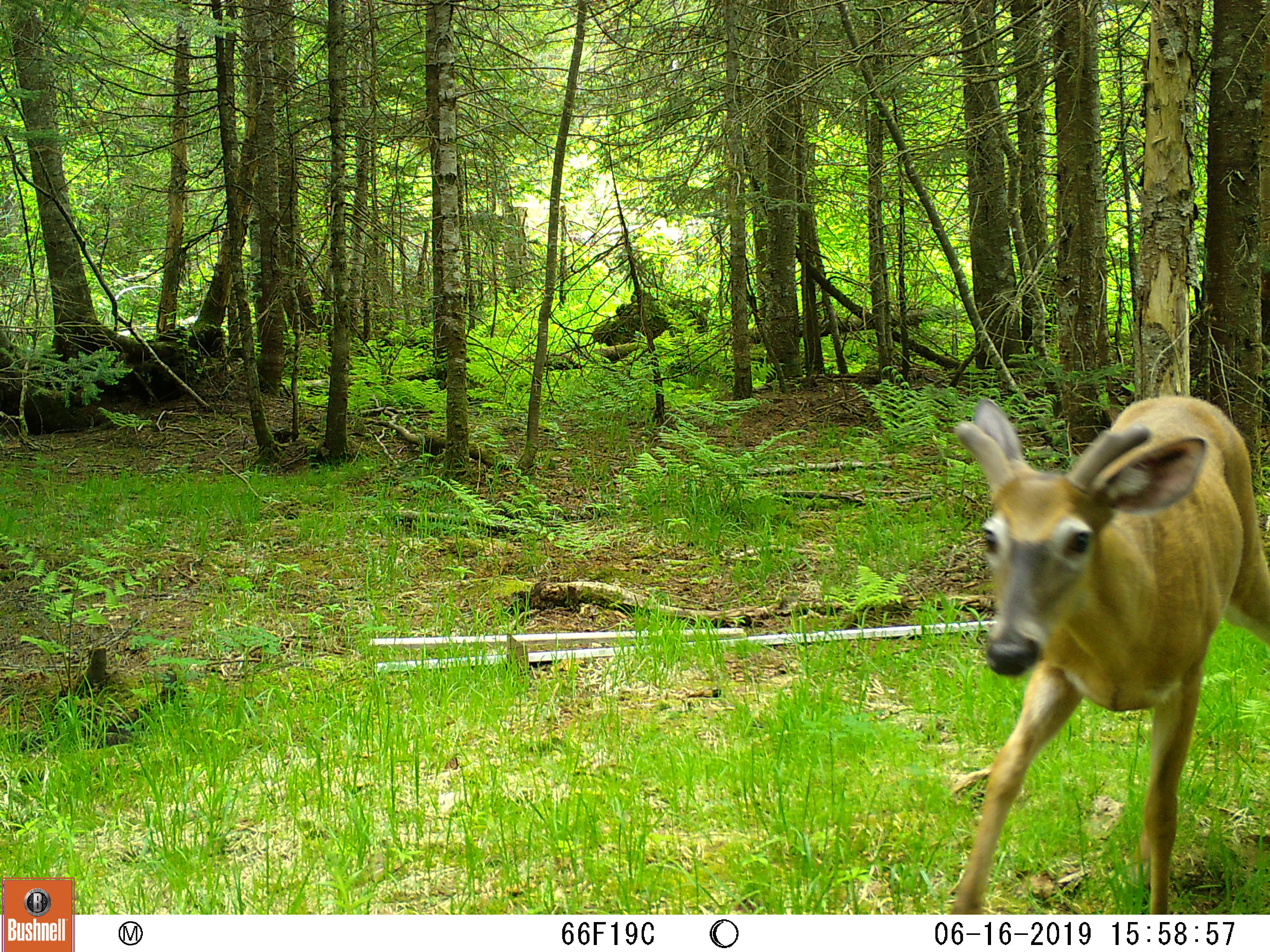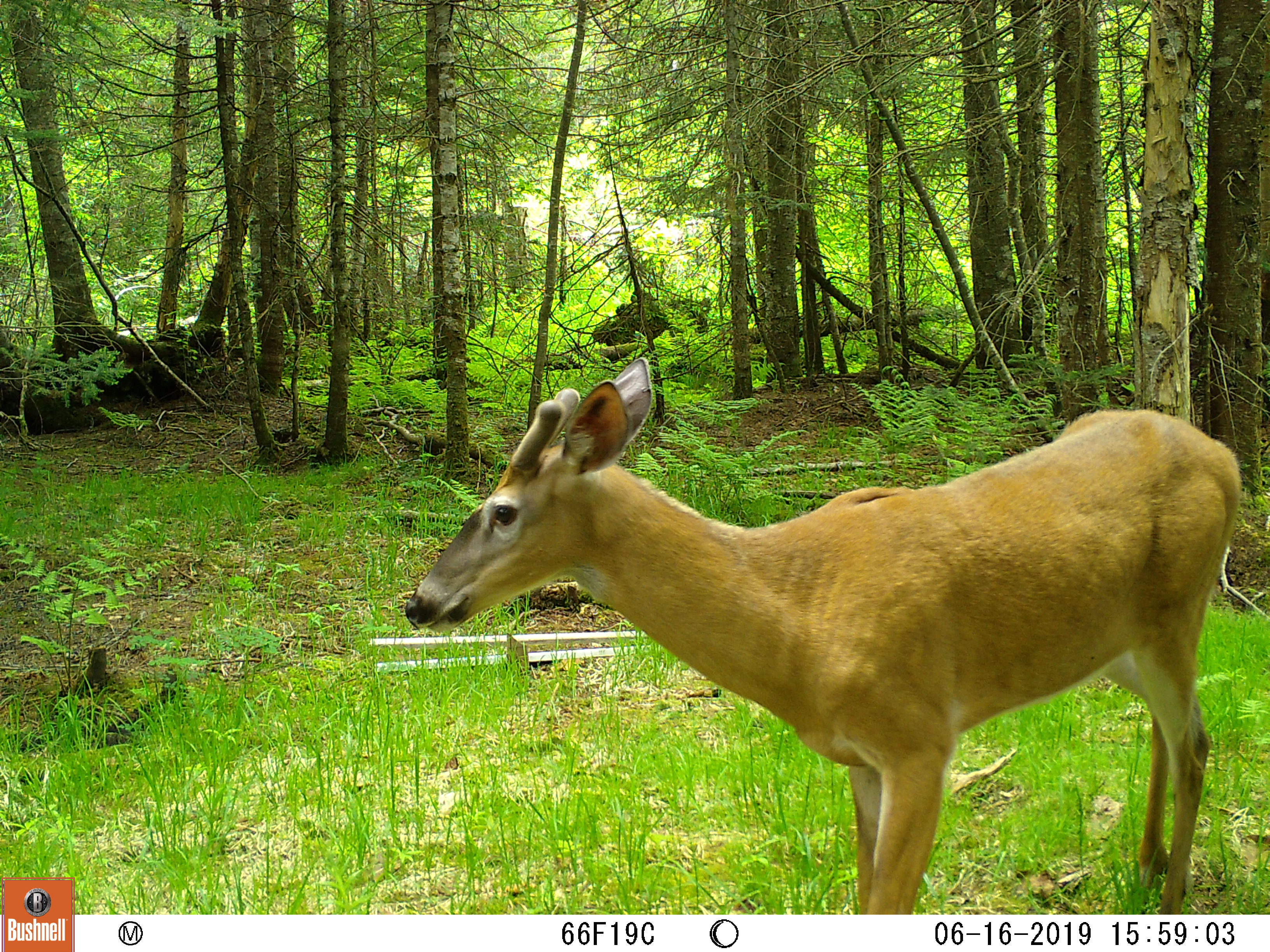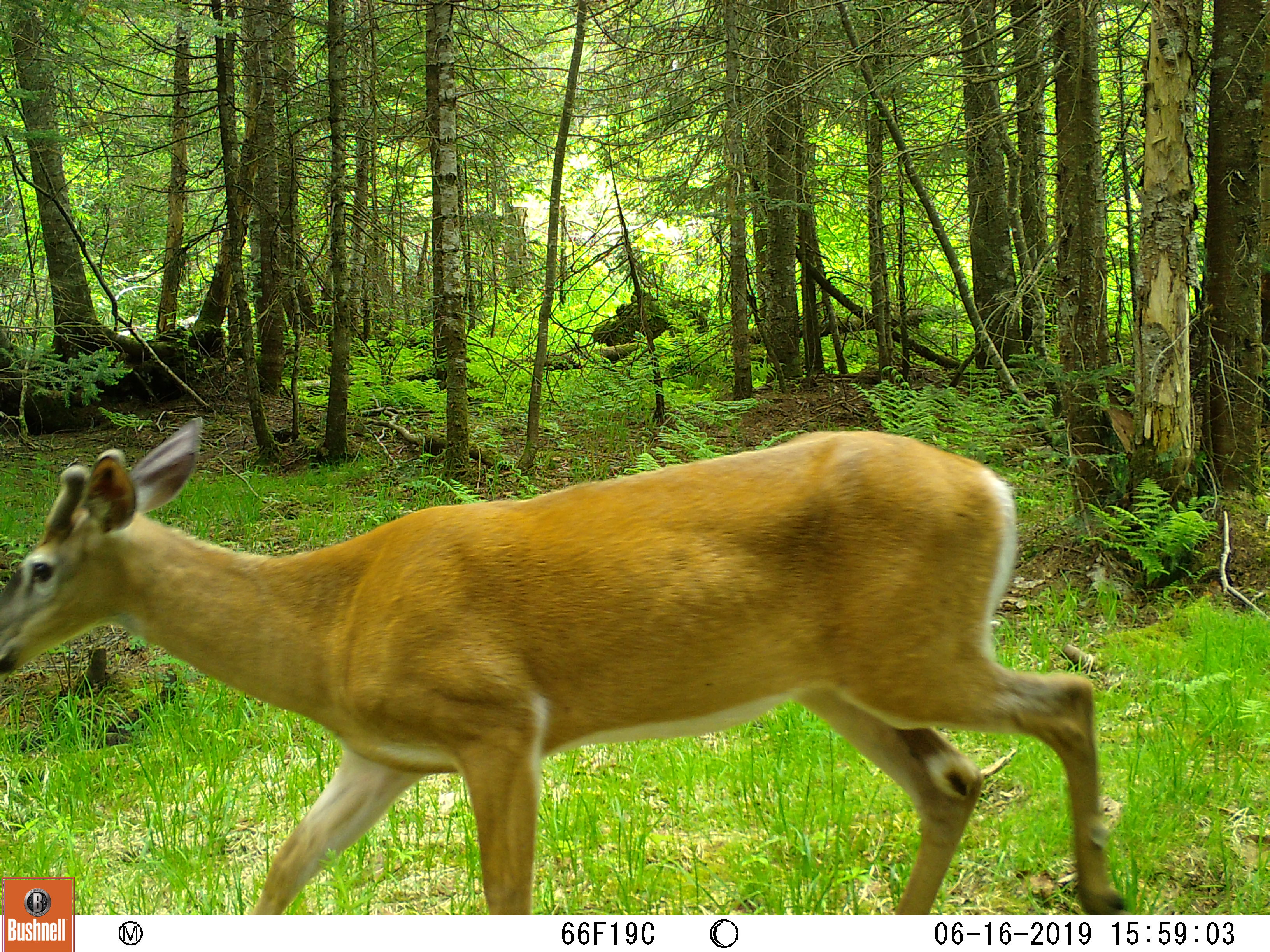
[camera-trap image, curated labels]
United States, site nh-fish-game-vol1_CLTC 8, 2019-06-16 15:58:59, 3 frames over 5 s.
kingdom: Animalia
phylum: Chordata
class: Mammalia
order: Artiodactyla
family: Cervidae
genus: Odocoileus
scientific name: Odocoileus virginianus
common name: white-tailed deer